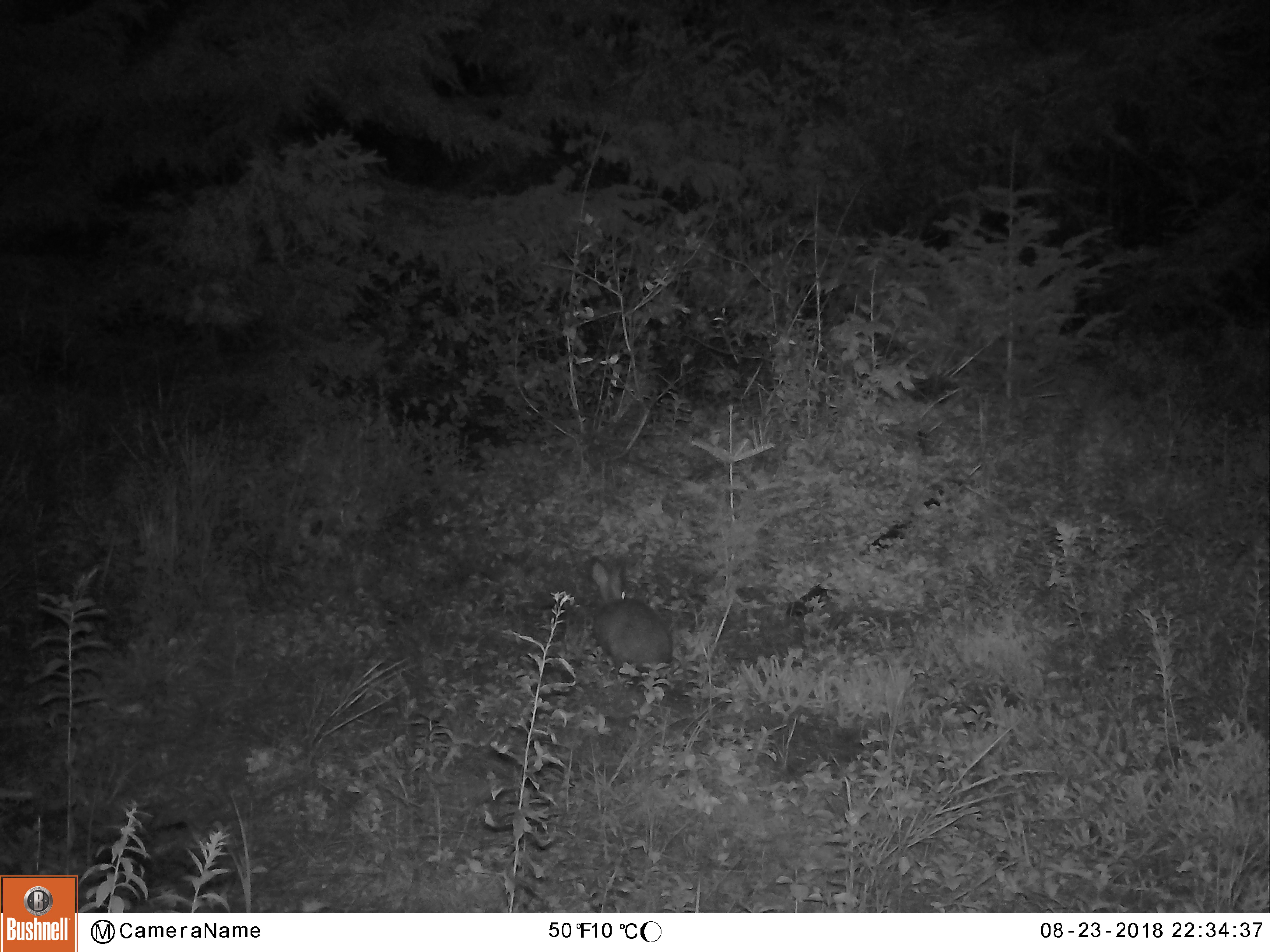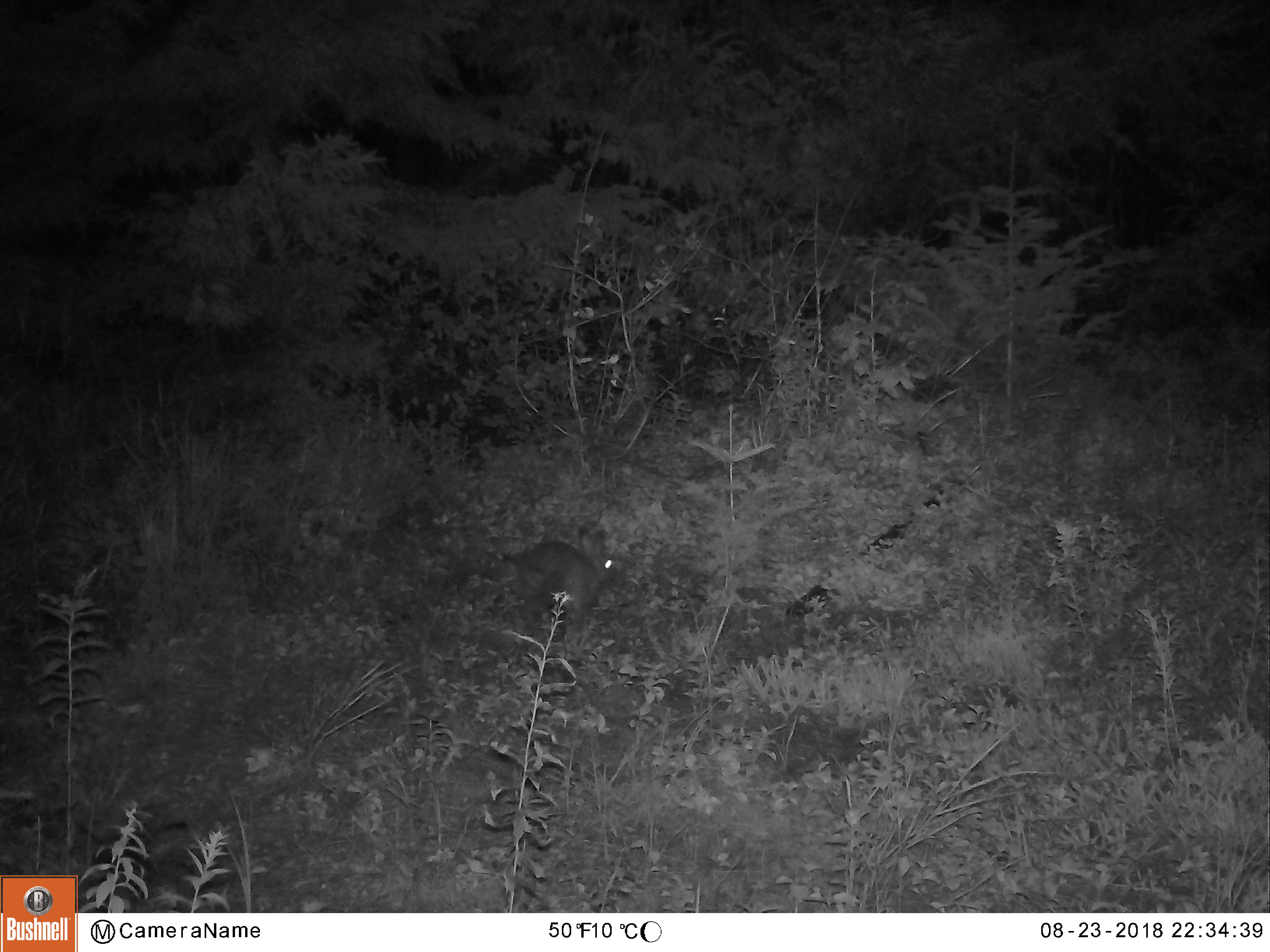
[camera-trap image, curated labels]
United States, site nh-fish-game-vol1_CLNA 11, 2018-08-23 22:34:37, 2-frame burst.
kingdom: Animalia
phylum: Chordata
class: Mammalia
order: Lagomorpha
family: Leporidae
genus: Lepus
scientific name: Lepus americanus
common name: snowshoe hare